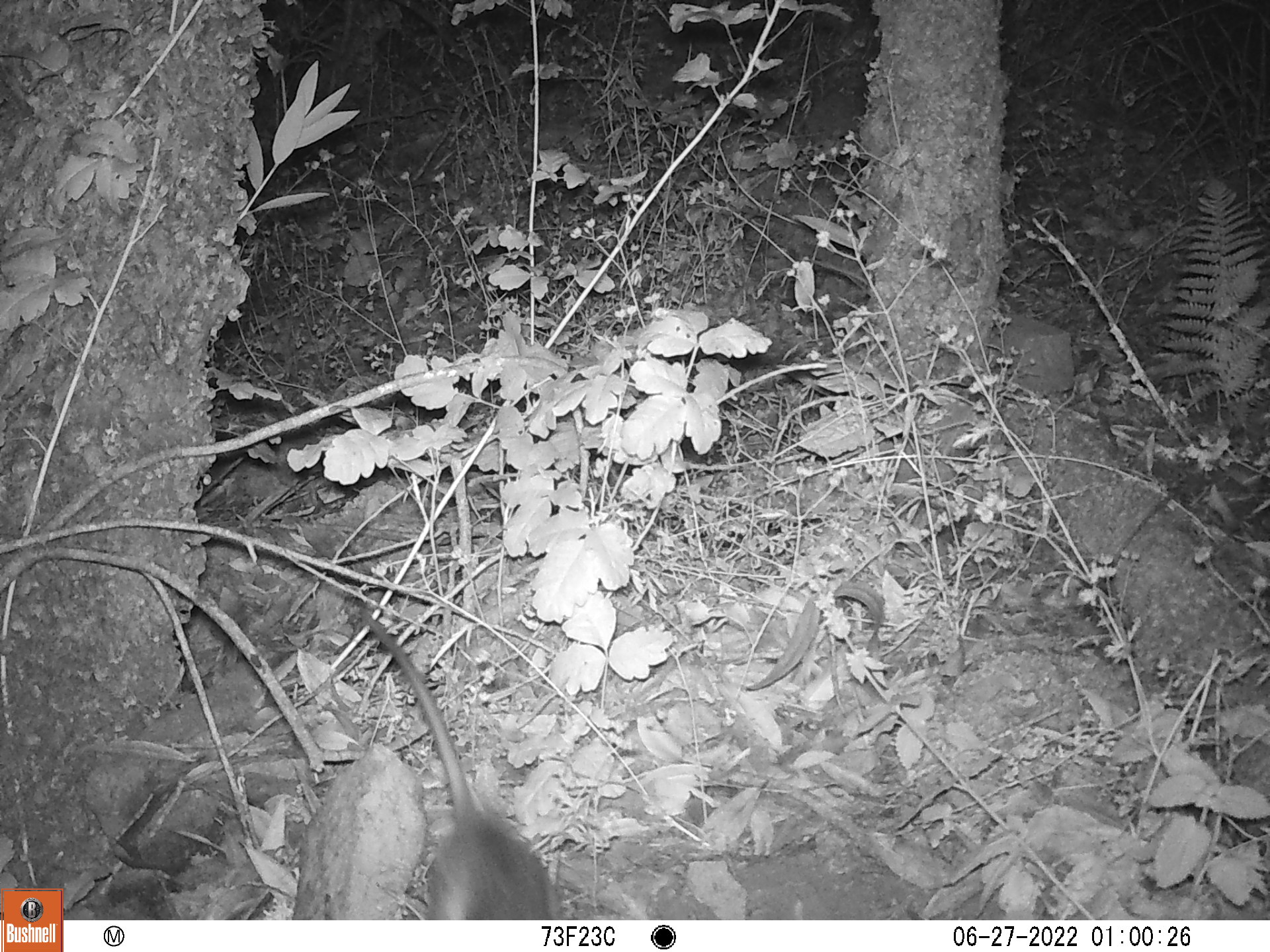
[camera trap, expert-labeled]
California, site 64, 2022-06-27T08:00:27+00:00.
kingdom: Animalia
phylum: Chordata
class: Mammalia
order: Rodentia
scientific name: Rodentia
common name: mouse or rat